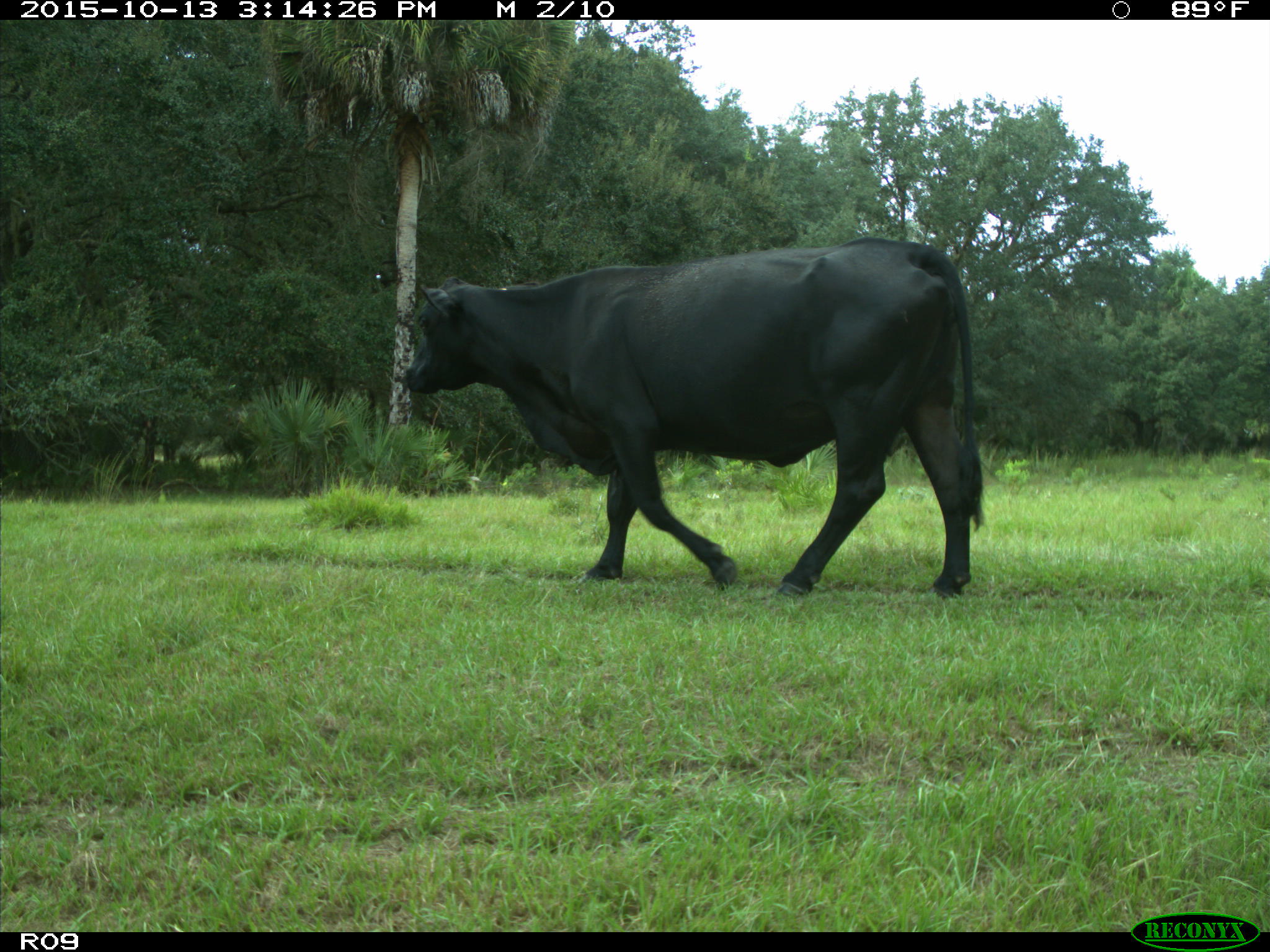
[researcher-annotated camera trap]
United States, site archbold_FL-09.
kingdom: Animalia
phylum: Chordata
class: Mammalia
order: Artiodactyla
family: Bovidae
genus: Bos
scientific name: Bos taurus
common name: domestic cow